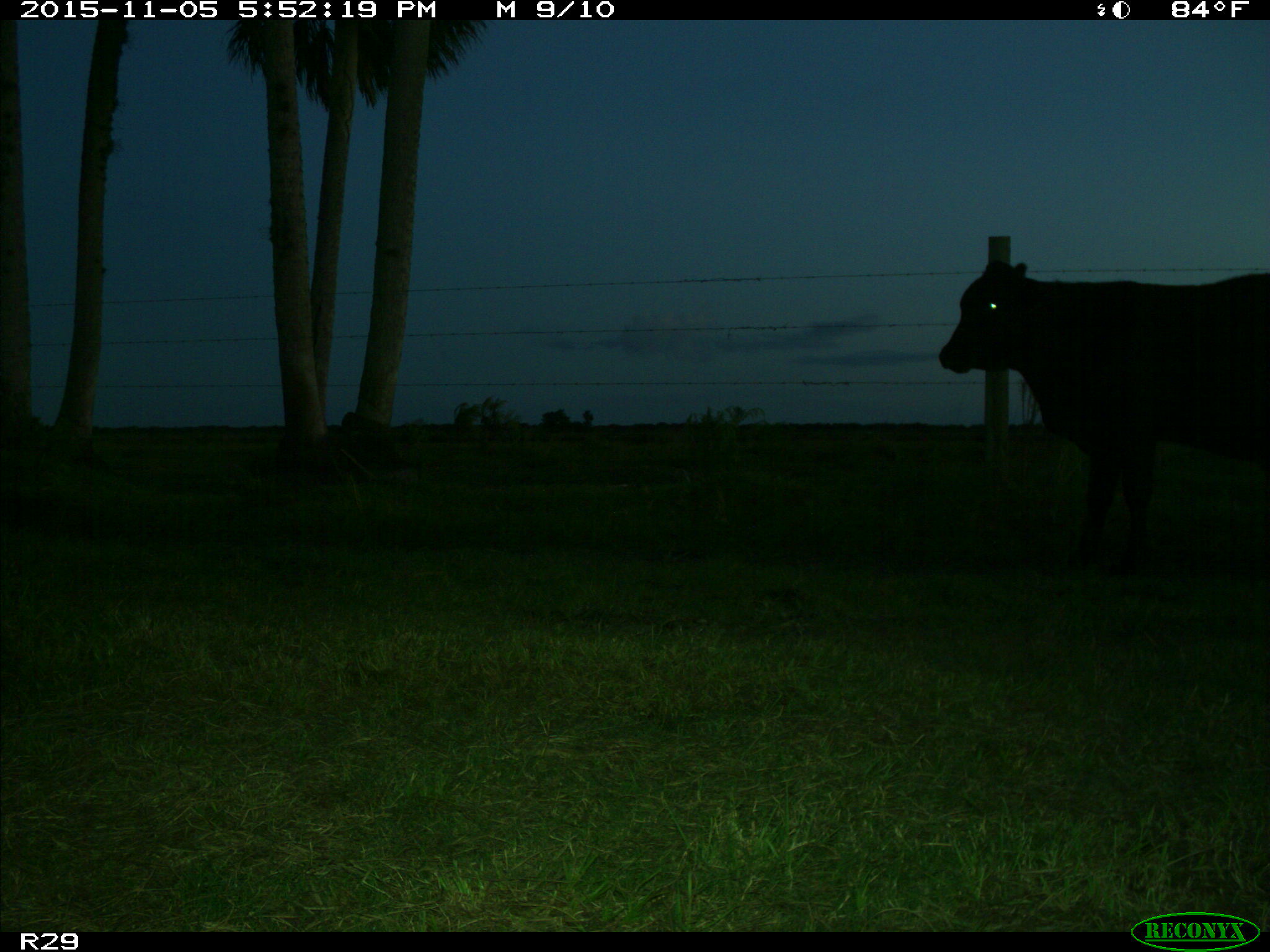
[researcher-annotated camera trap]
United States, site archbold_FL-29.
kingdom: Animalia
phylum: Chordata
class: Mammalia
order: Artiodactyla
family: Bovidae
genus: Bos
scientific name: Bos taurus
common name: domestic cow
Bos taurus (domestic cow).